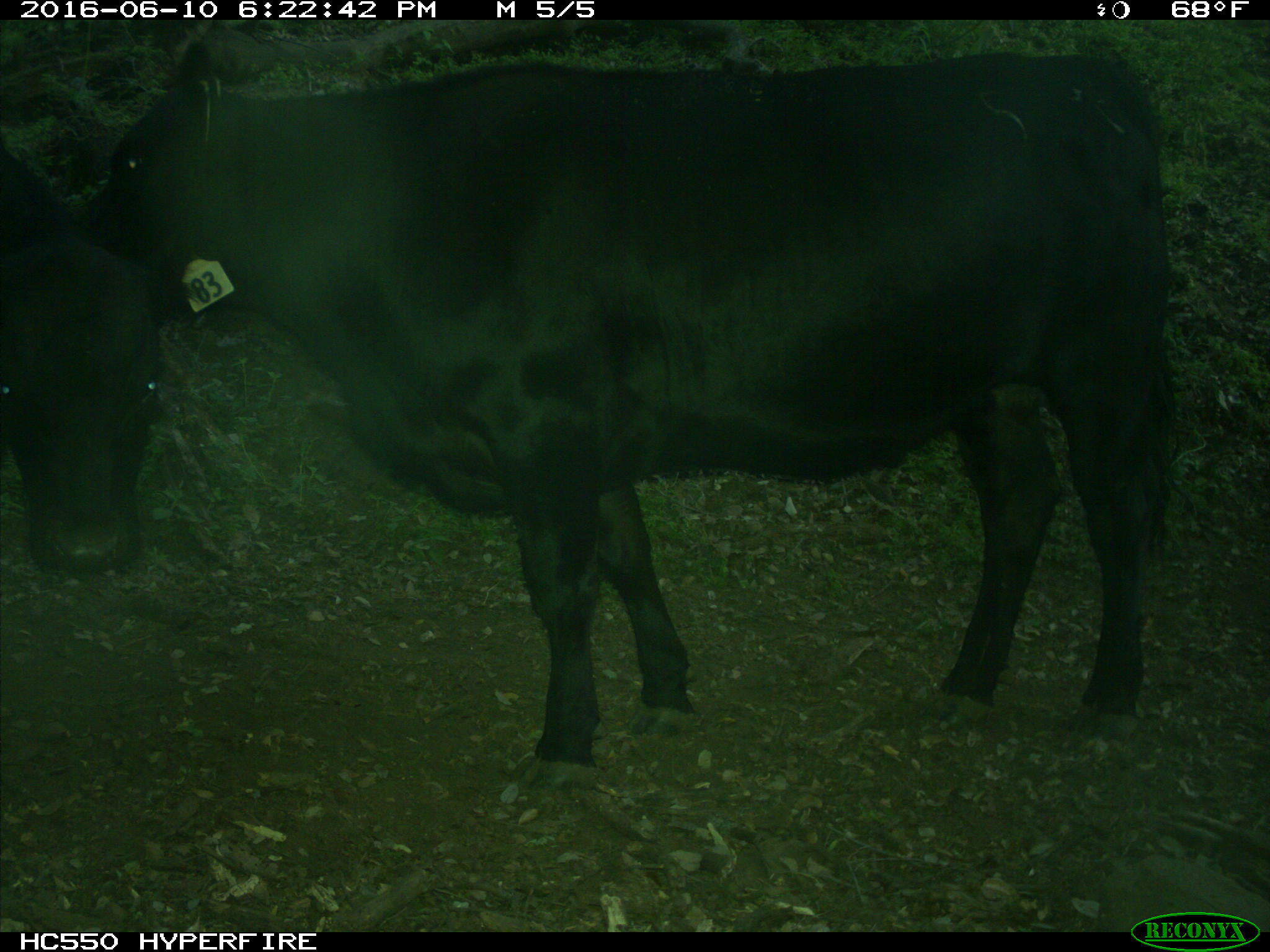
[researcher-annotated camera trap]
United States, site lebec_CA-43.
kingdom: Animalia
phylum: Chordata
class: Mammalia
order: Artiodactyla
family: Bovidae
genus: Bos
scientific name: Bos taurus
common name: domestic cow